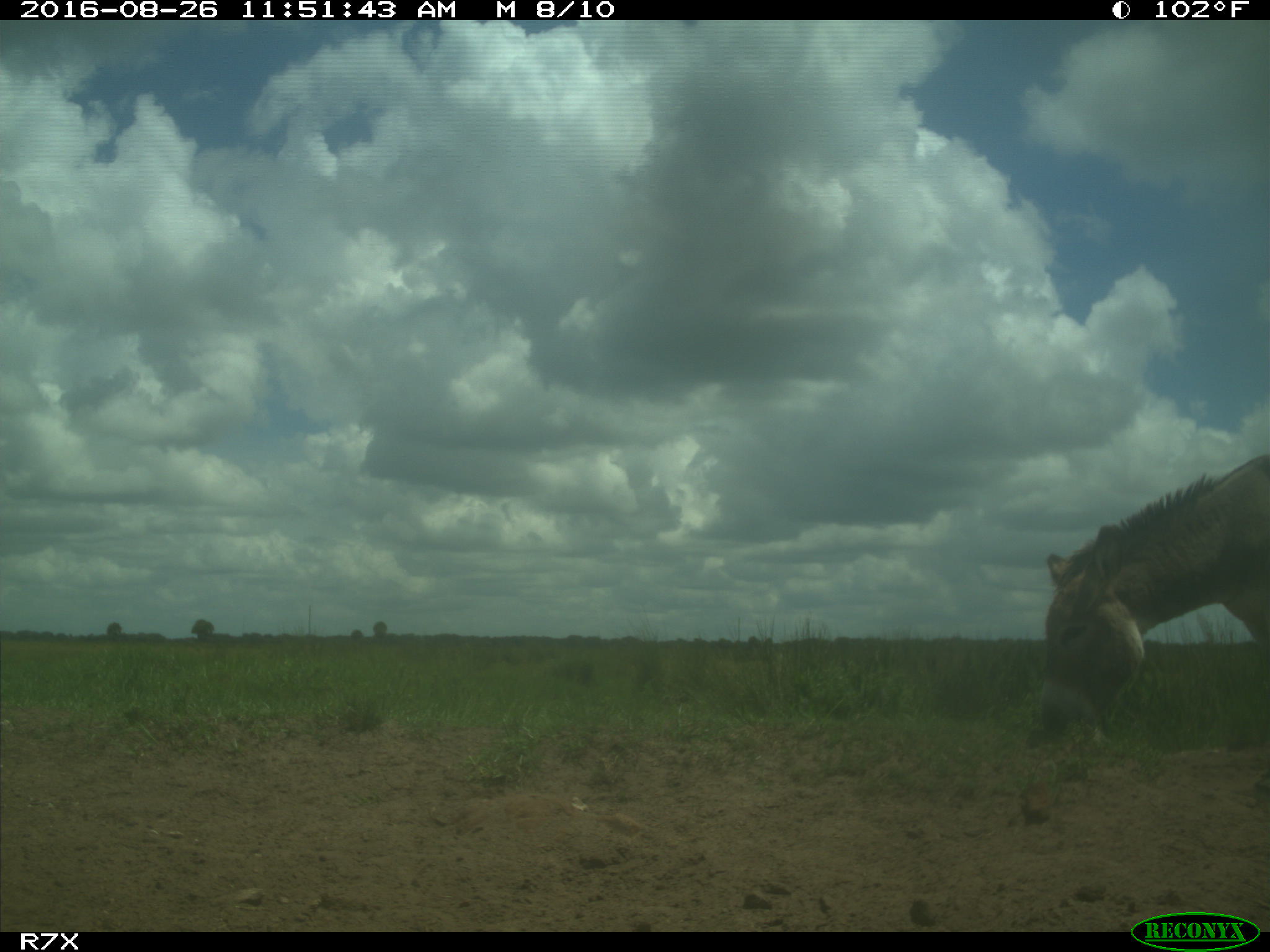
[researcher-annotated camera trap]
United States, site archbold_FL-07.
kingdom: Animalia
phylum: Chordata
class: Mammalia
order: Perissodactyla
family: Equidae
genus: Equus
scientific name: Equus africanus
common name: african wild ass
Equus africanus (african wild ass).